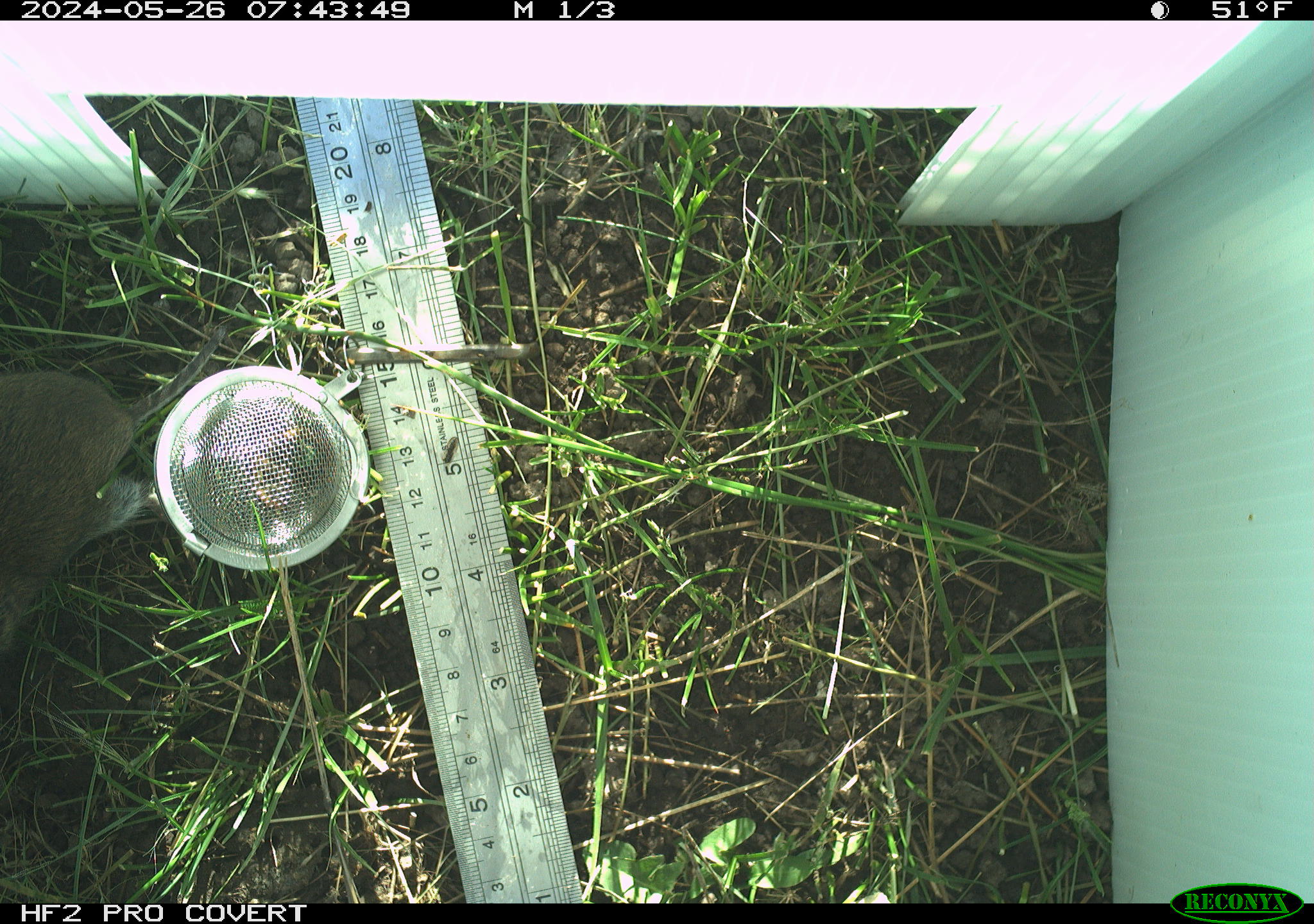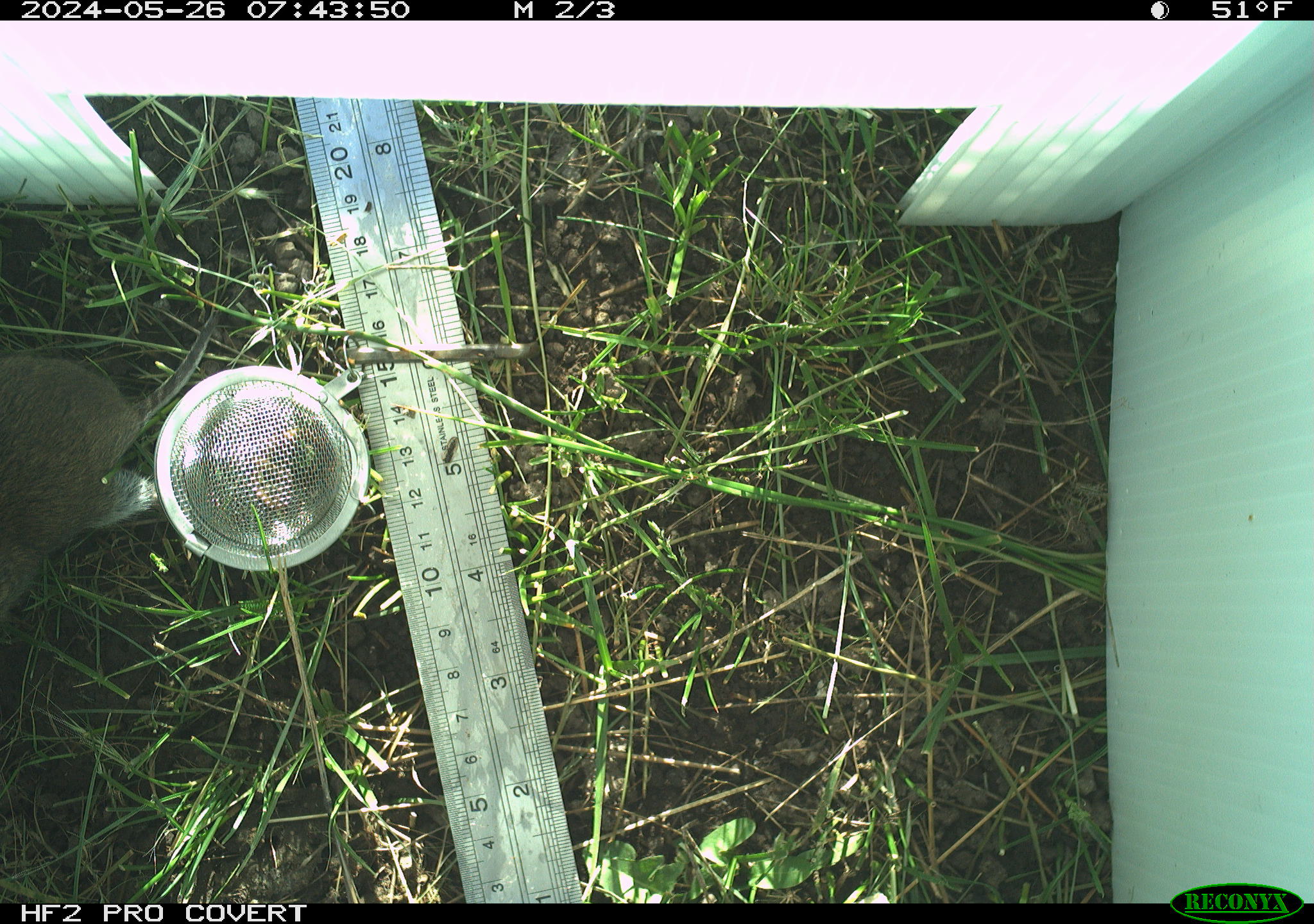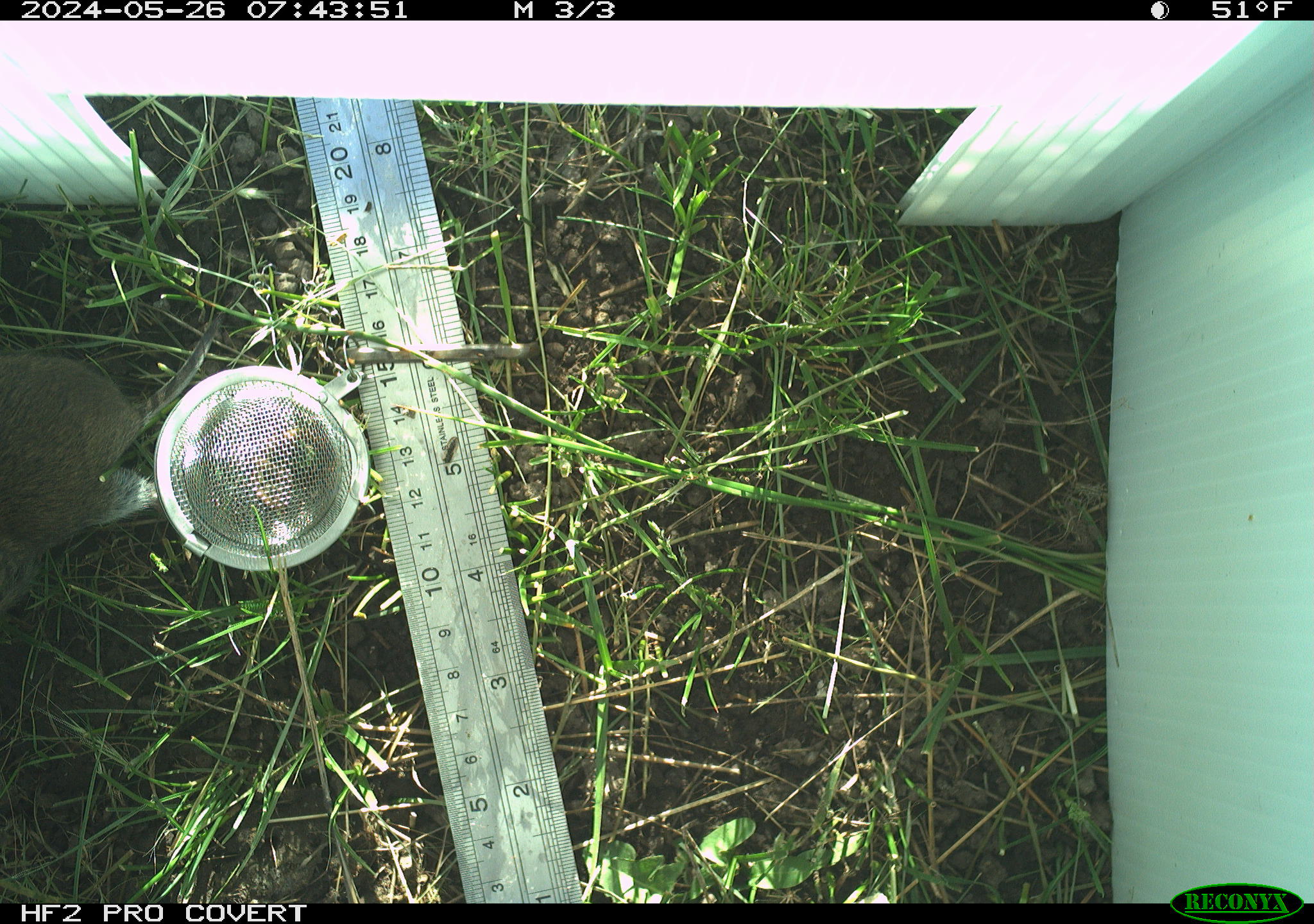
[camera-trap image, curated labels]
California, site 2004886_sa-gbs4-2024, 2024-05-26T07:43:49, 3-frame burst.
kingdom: Animalia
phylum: Chordata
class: Mammalia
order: Rodentia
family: Cricetidae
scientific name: Arvicolinae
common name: voles, lemmings, and muskrats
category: arvicolinae subfamily